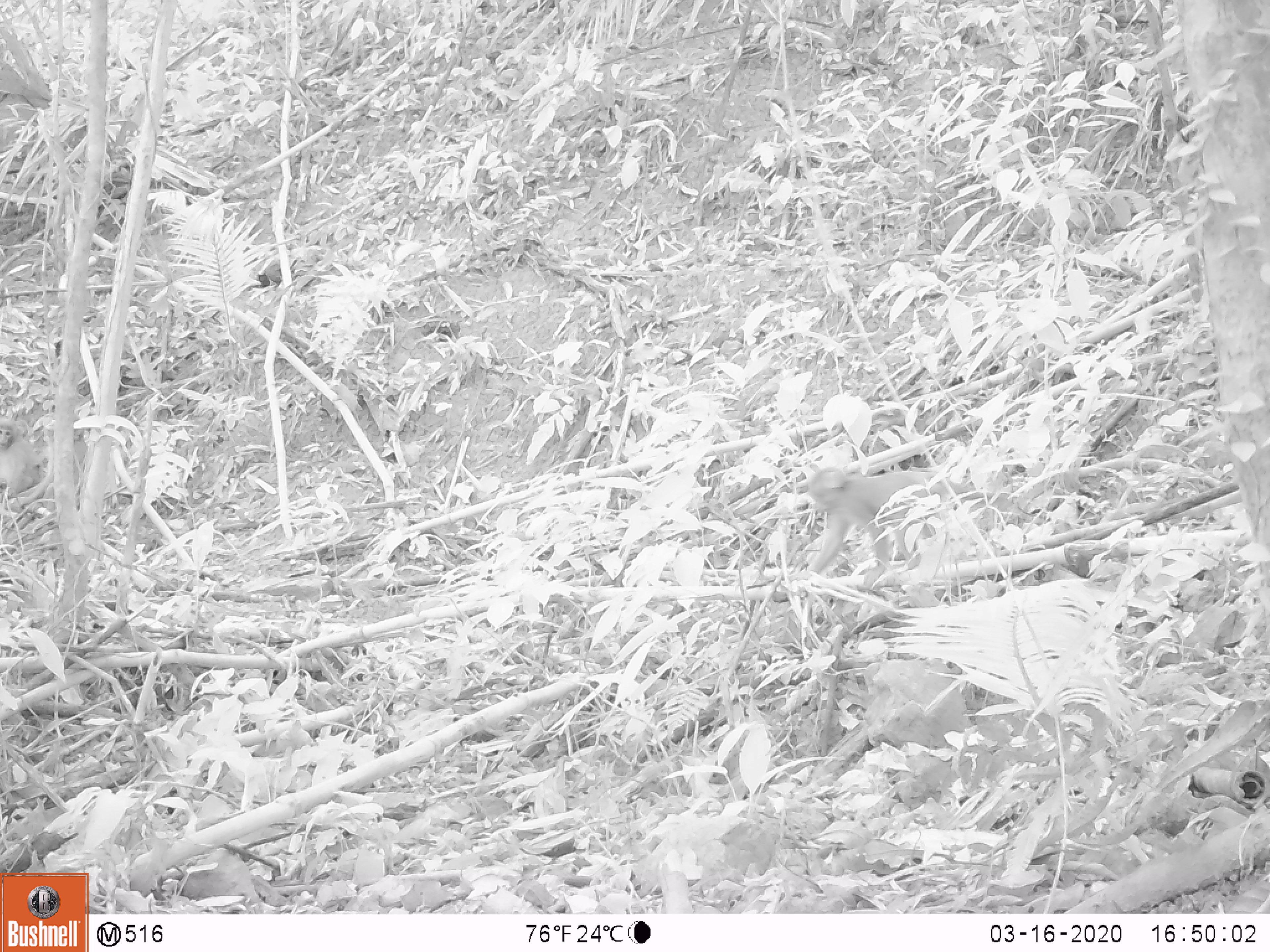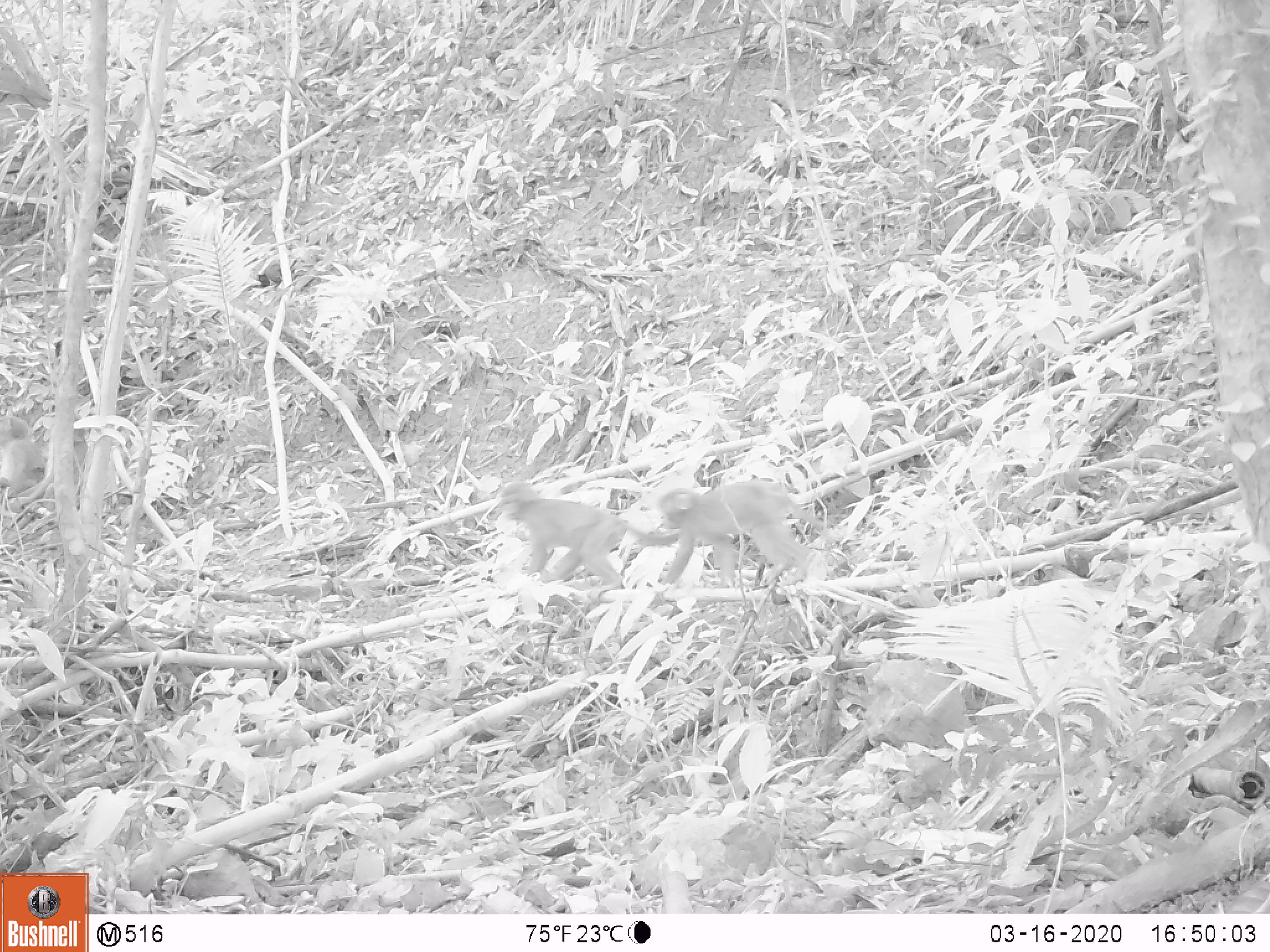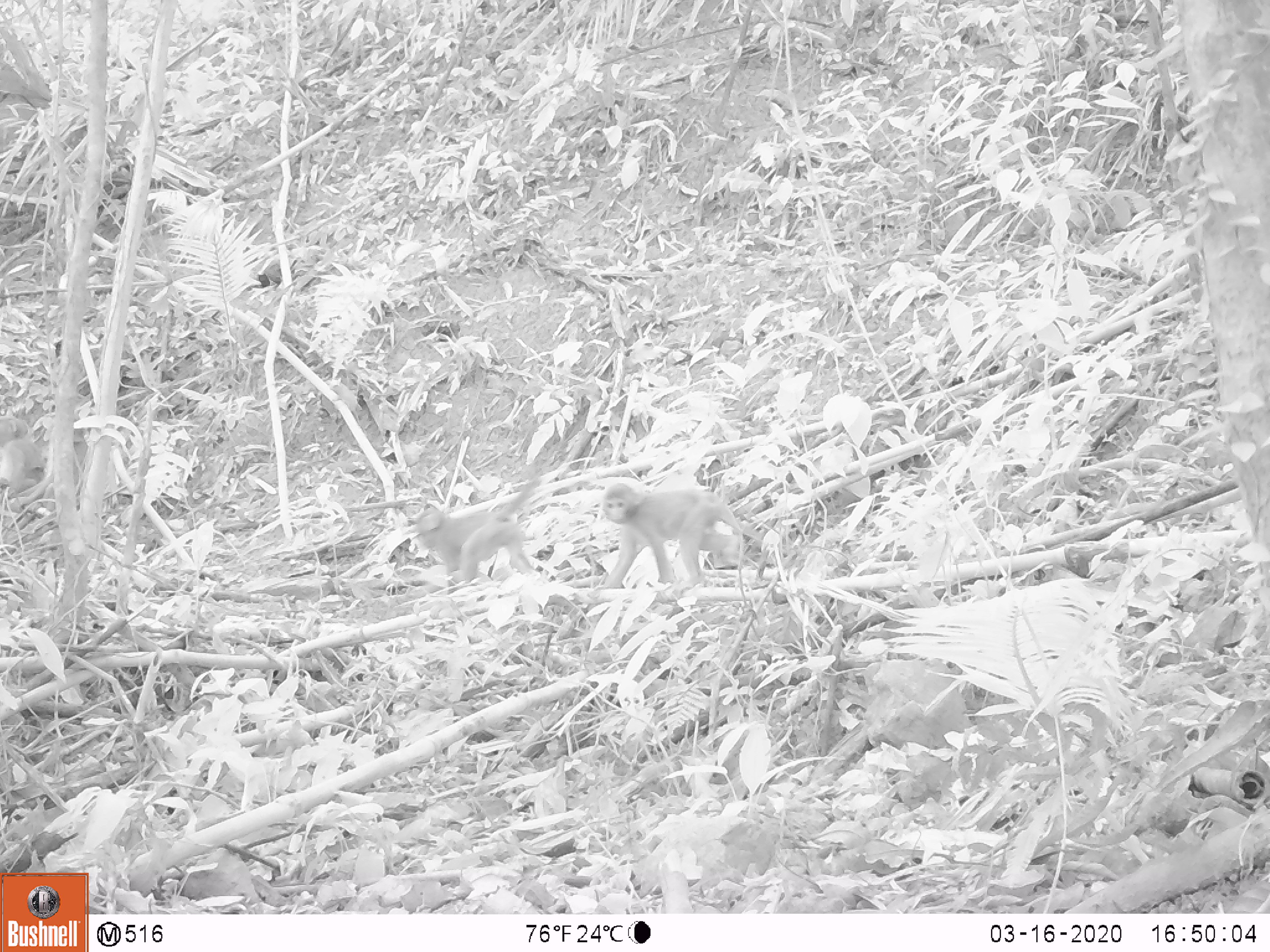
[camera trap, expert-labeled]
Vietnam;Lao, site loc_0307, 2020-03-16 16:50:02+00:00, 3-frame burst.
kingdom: Animalia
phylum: Chordata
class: Mammalia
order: Primates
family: Cercopithecidae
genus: Macaca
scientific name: Macaca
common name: macaques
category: assam or rhesus macaque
Assam or rhesus macaque (macaques) (Macaca). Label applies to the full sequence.